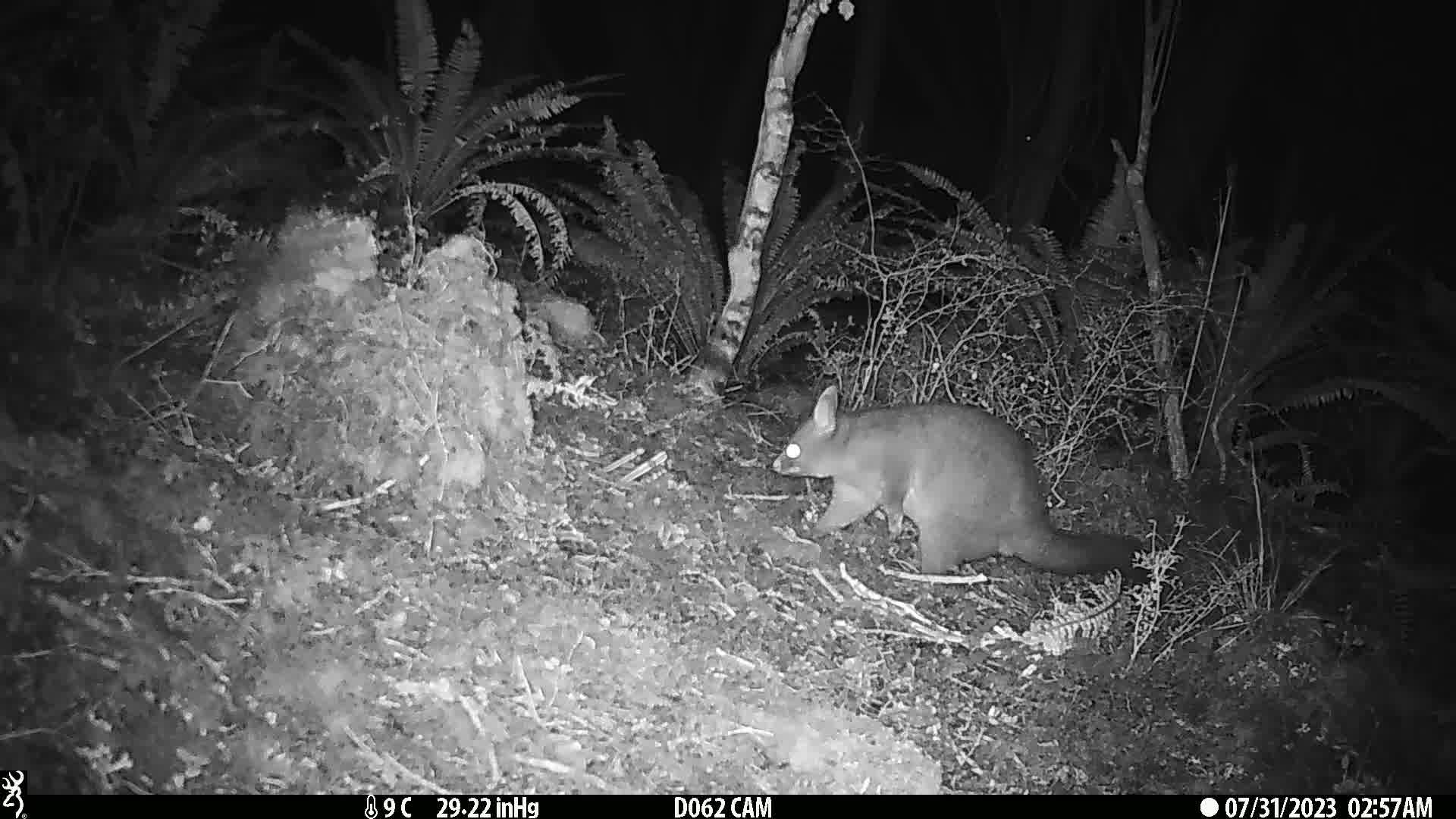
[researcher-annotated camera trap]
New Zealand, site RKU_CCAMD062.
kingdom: Animalia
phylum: Chordata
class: Mammalia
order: Diprotodontia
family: Phalangeridae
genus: Trichosurus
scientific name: Trichosurus vulpecula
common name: common brushtail possum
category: possum